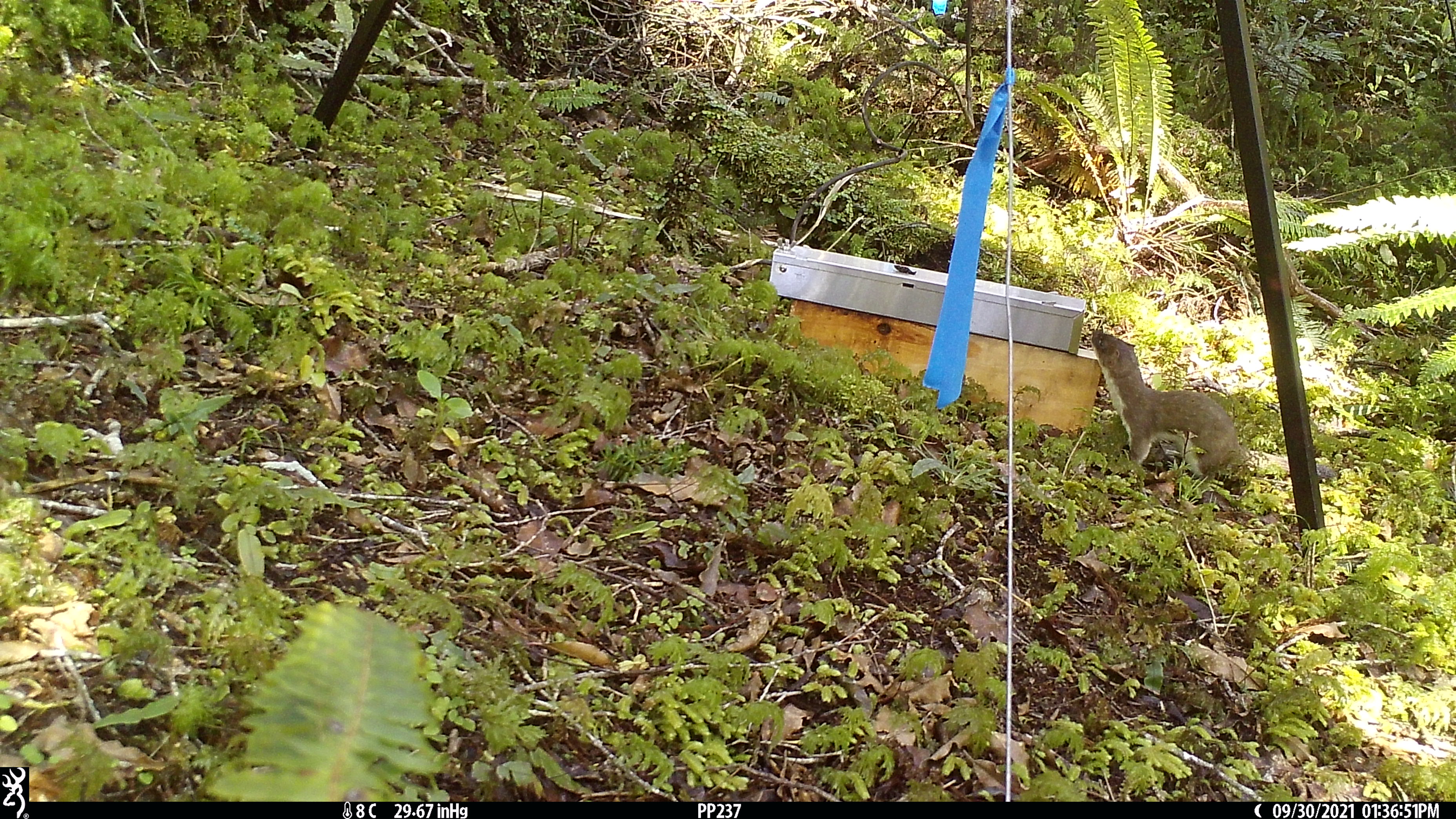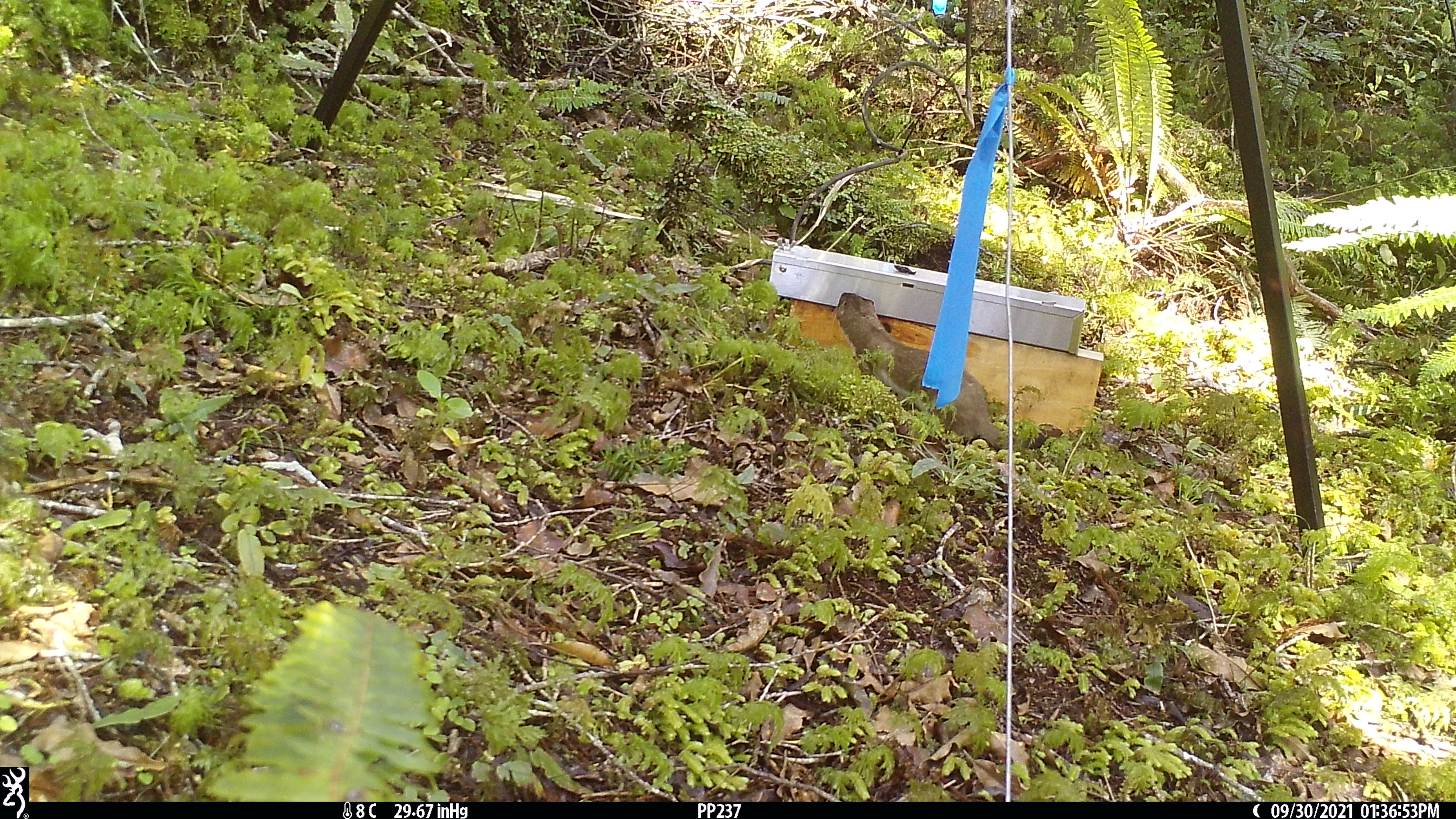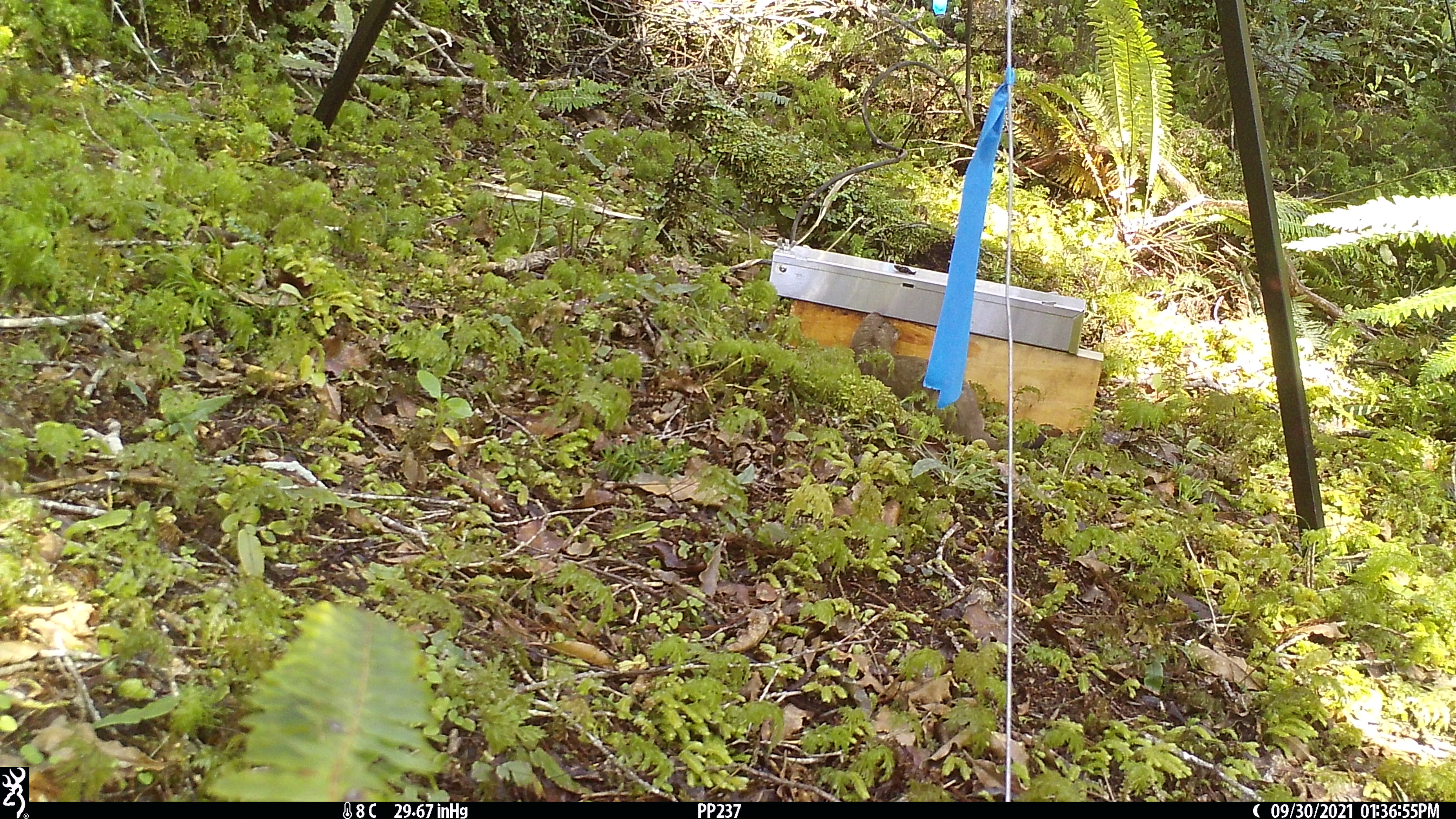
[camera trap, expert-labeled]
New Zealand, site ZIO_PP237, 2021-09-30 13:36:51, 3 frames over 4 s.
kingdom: Animalia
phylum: Chordata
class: Mammalia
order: Carnivora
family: Mustelidae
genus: Mustela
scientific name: Mustela erminea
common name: stoat